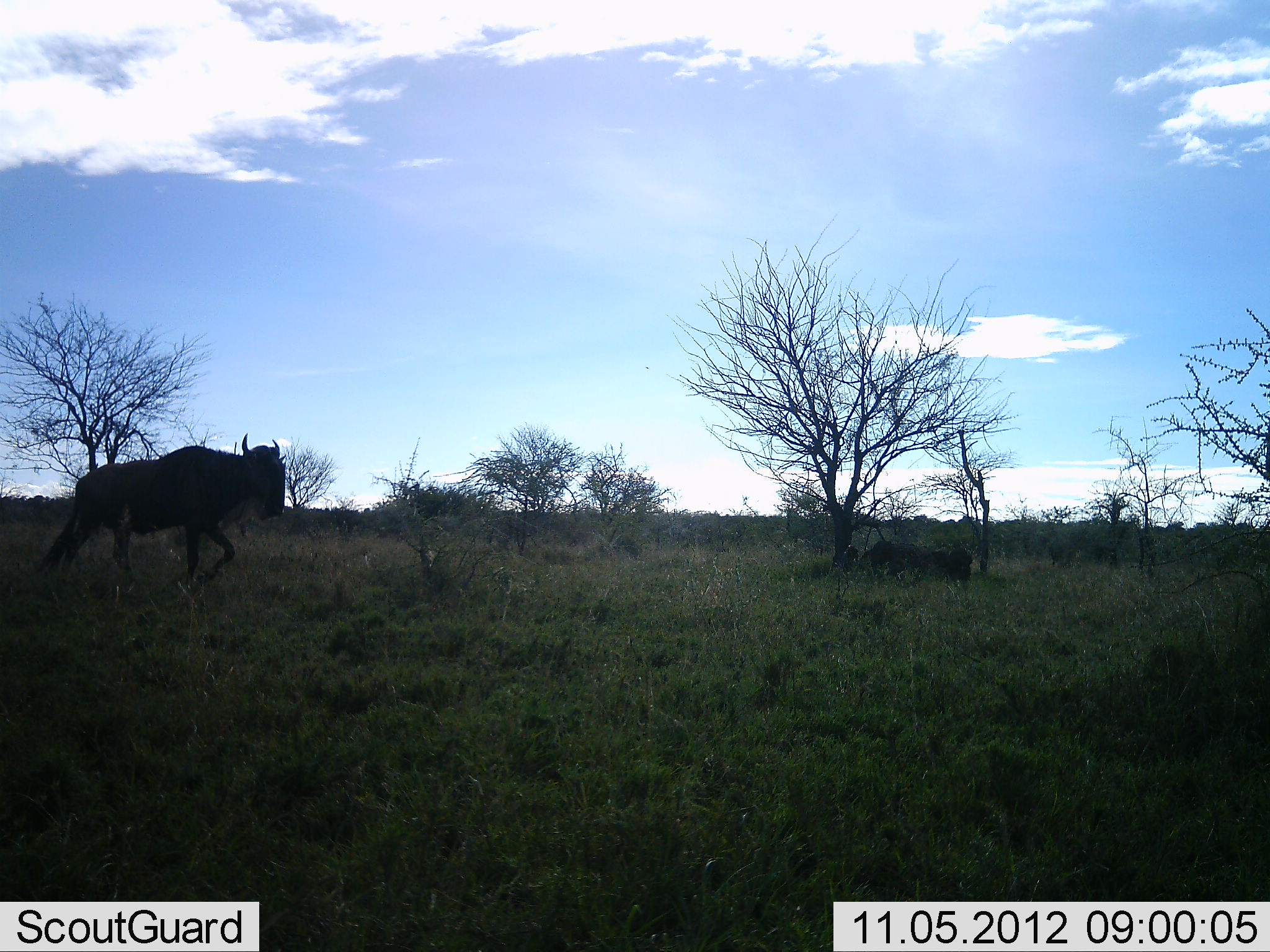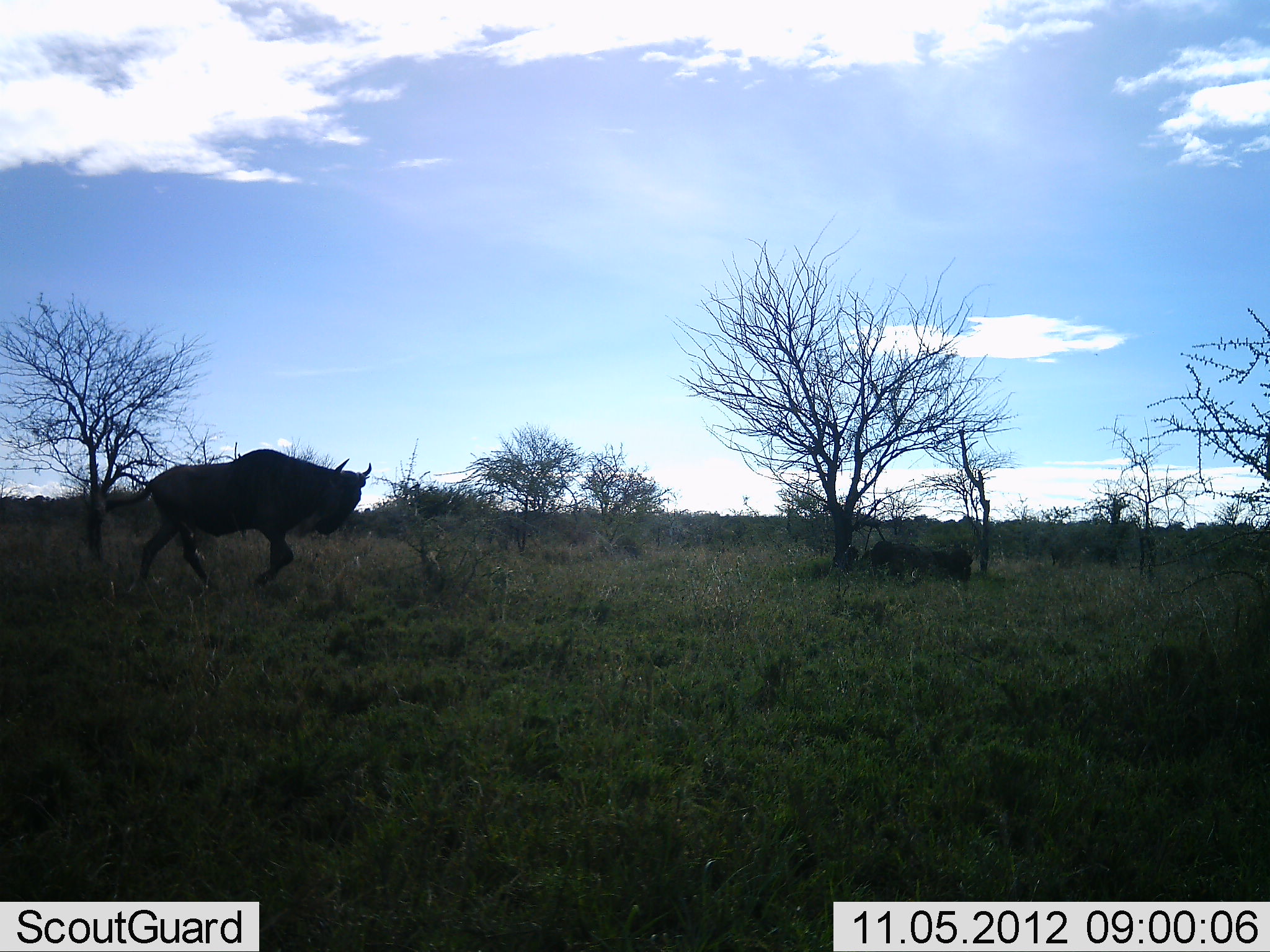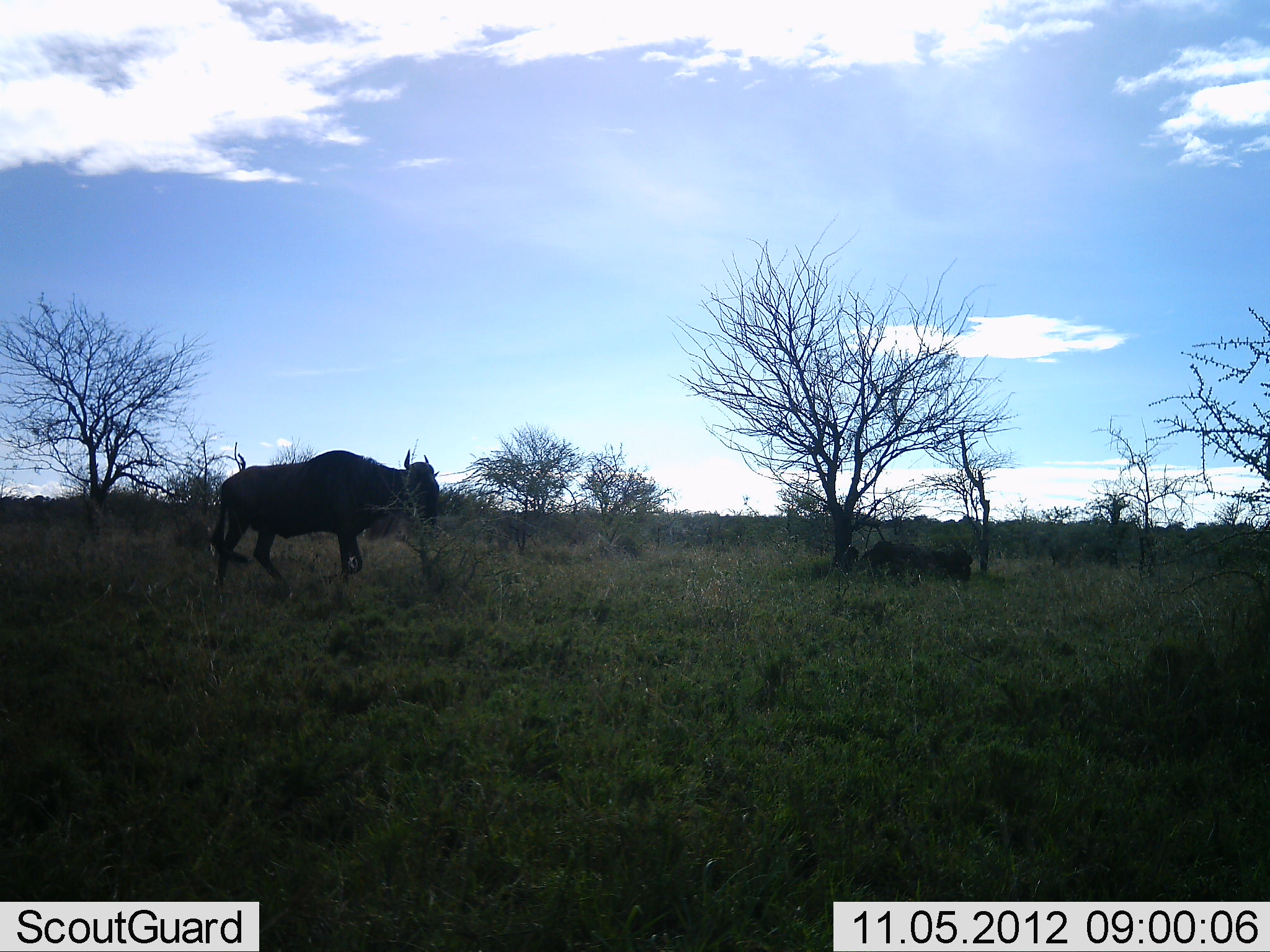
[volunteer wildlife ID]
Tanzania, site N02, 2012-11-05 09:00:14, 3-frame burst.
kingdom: Animalia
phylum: Chordata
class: Mammalia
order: Artiodactyla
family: Bovidae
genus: Connochaetes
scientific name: Connochaetes taurinus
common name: blue wildebeest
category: wildebeest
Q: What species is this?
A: Wildebeest (blue wildebeest) (Connochaetes taurinus).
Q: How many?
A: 1.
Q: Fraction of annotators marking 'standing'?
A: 0%.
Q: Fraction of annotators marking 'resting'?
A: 10%.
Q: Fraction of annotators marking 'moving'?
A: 100%.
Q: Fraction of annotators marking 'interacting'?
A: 0%.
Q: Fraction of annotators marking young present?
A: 0%.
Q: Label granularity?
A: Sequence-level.